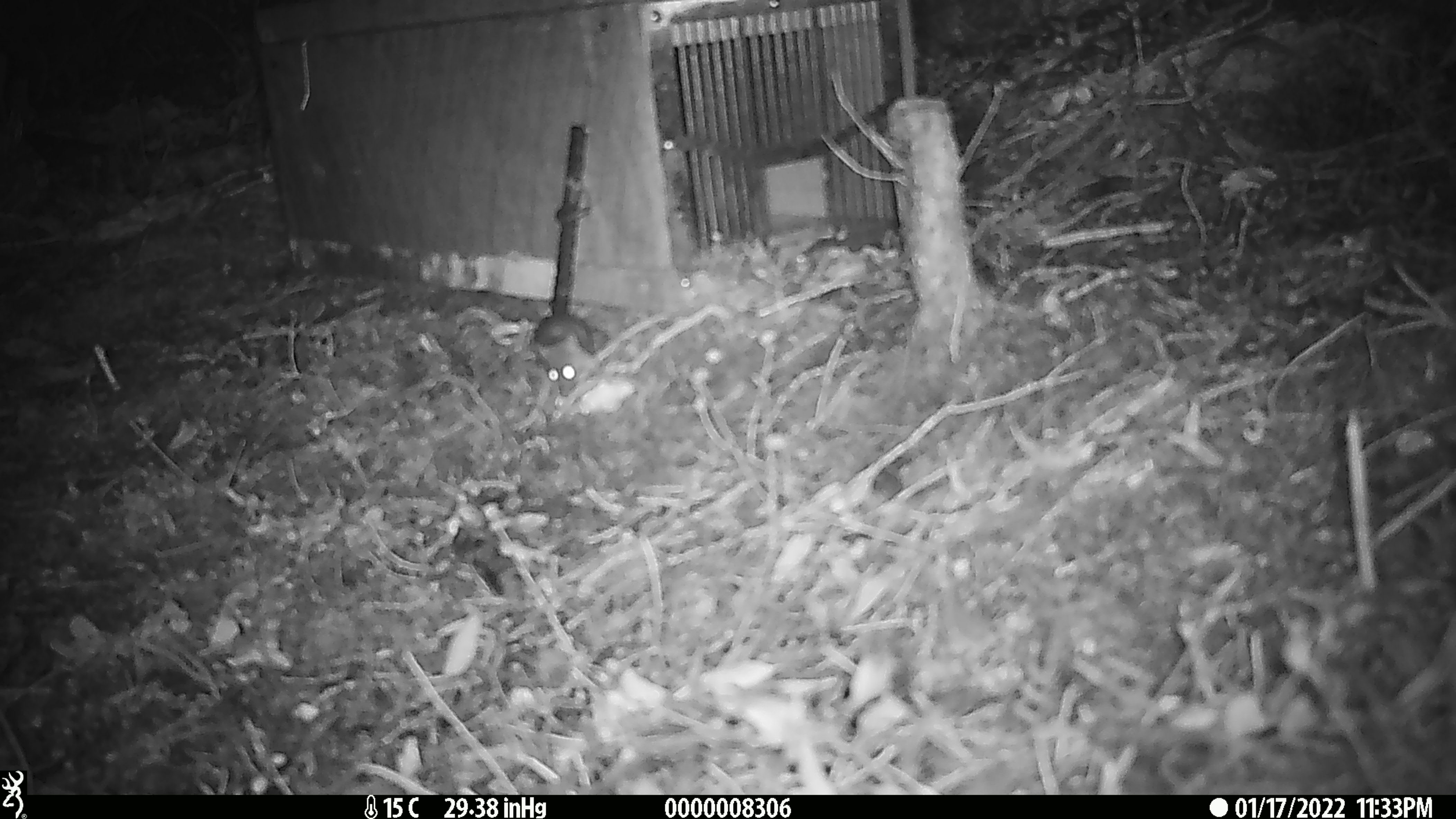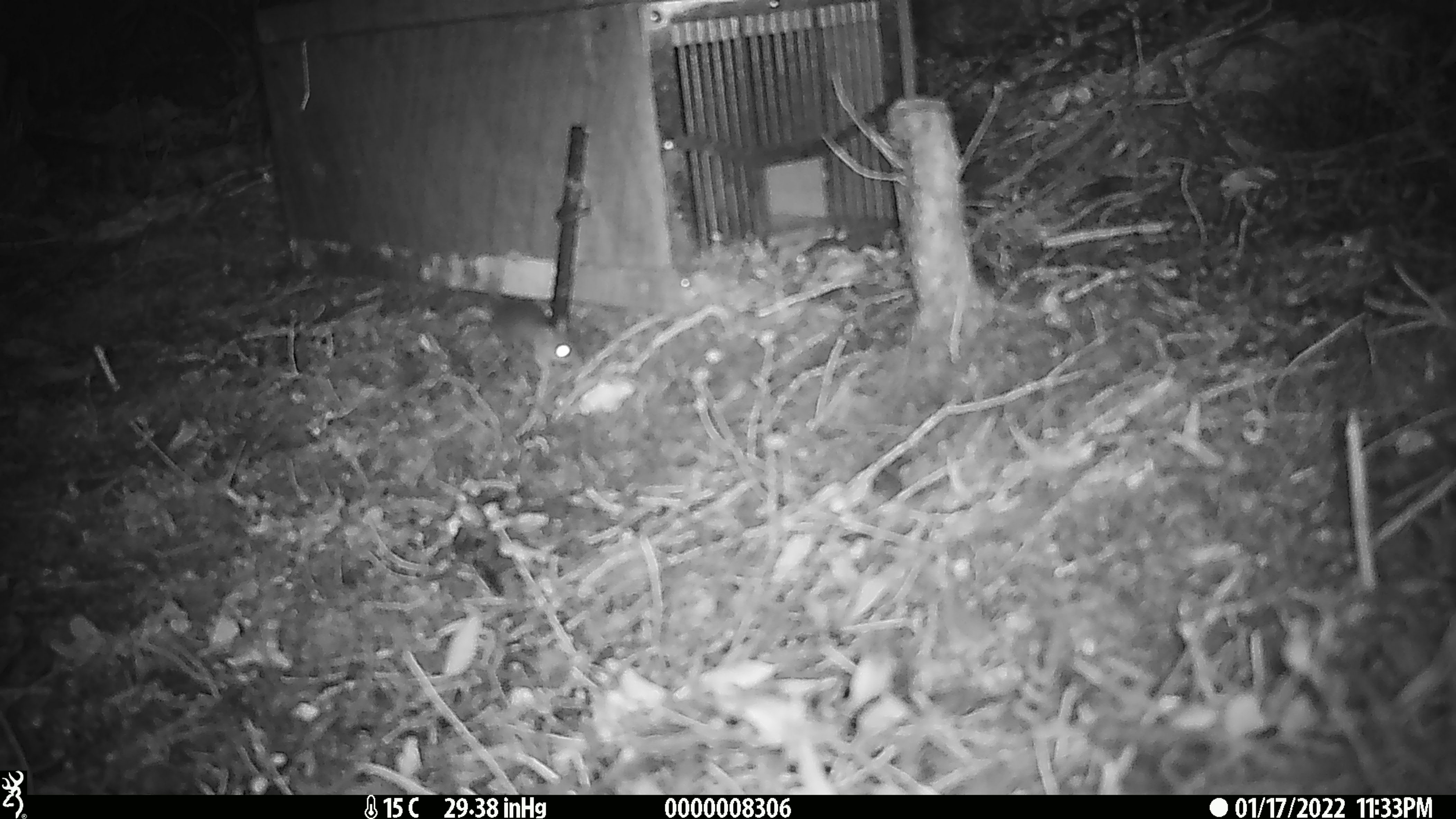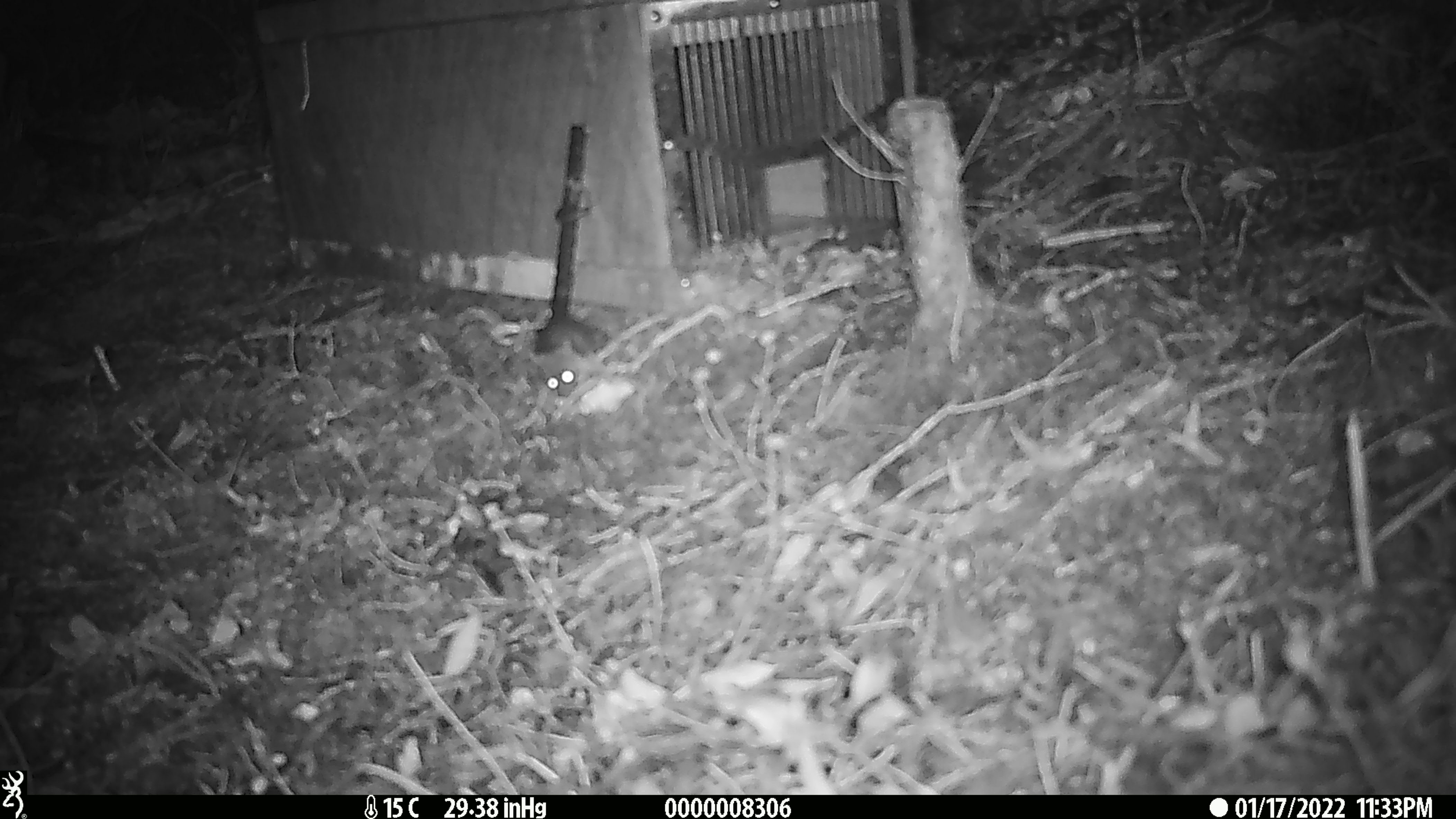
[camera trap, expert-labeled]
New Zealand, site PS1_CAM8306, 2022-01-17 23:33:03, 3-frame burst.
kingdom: Animalia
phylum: Chordata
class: Mammalia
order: Rodentia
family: Muridae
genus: Mus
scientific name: Mus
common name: mouse